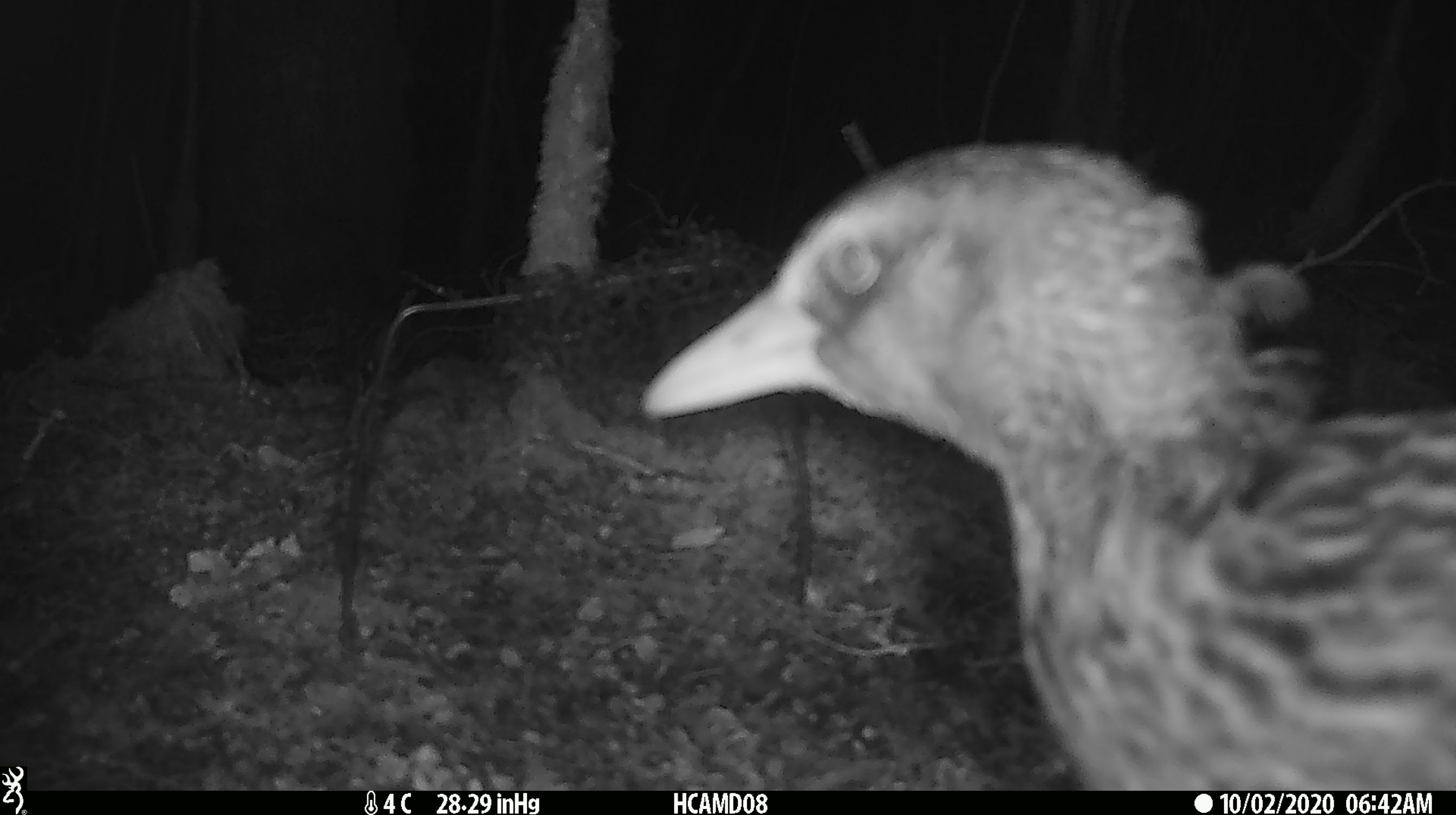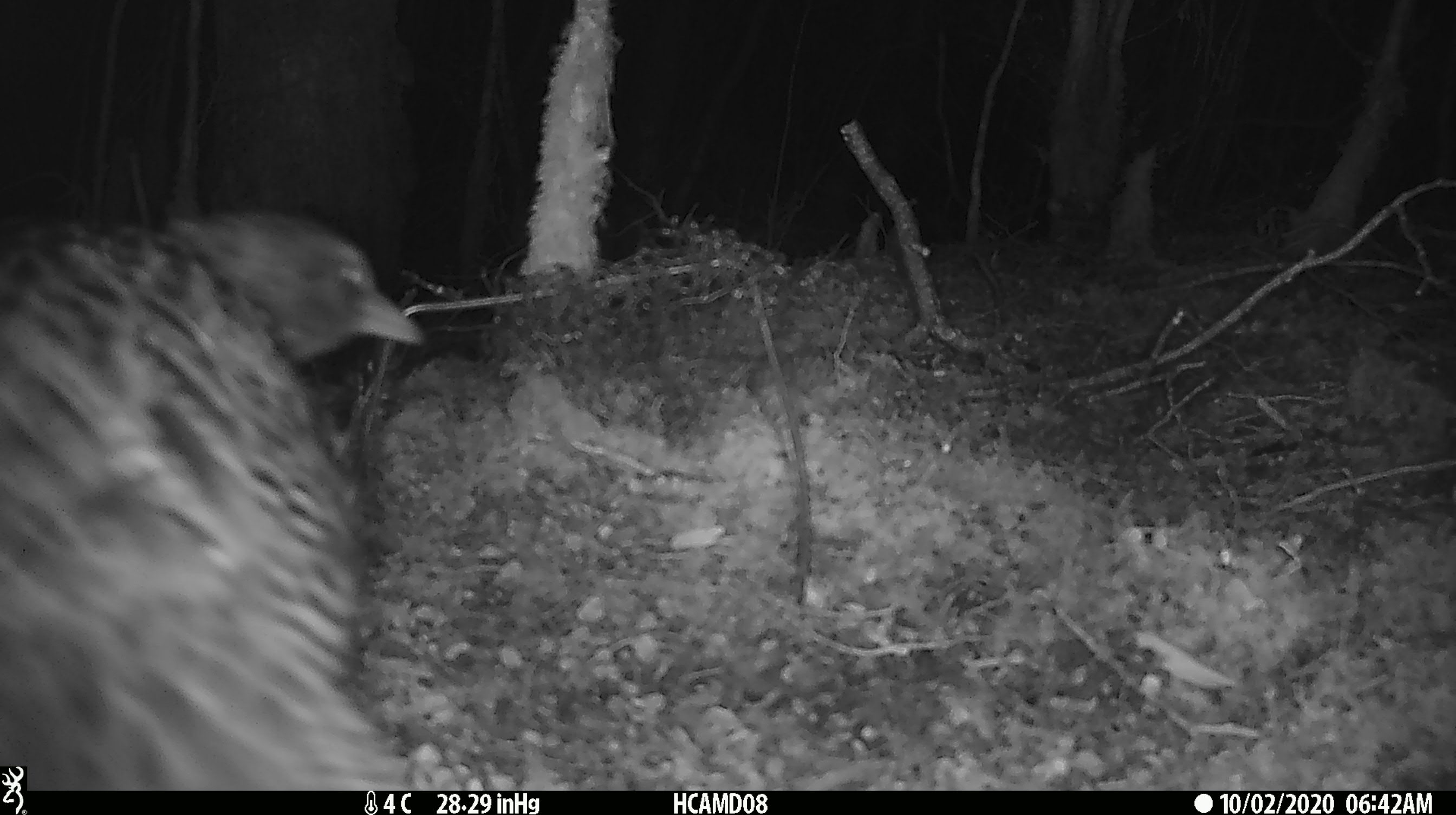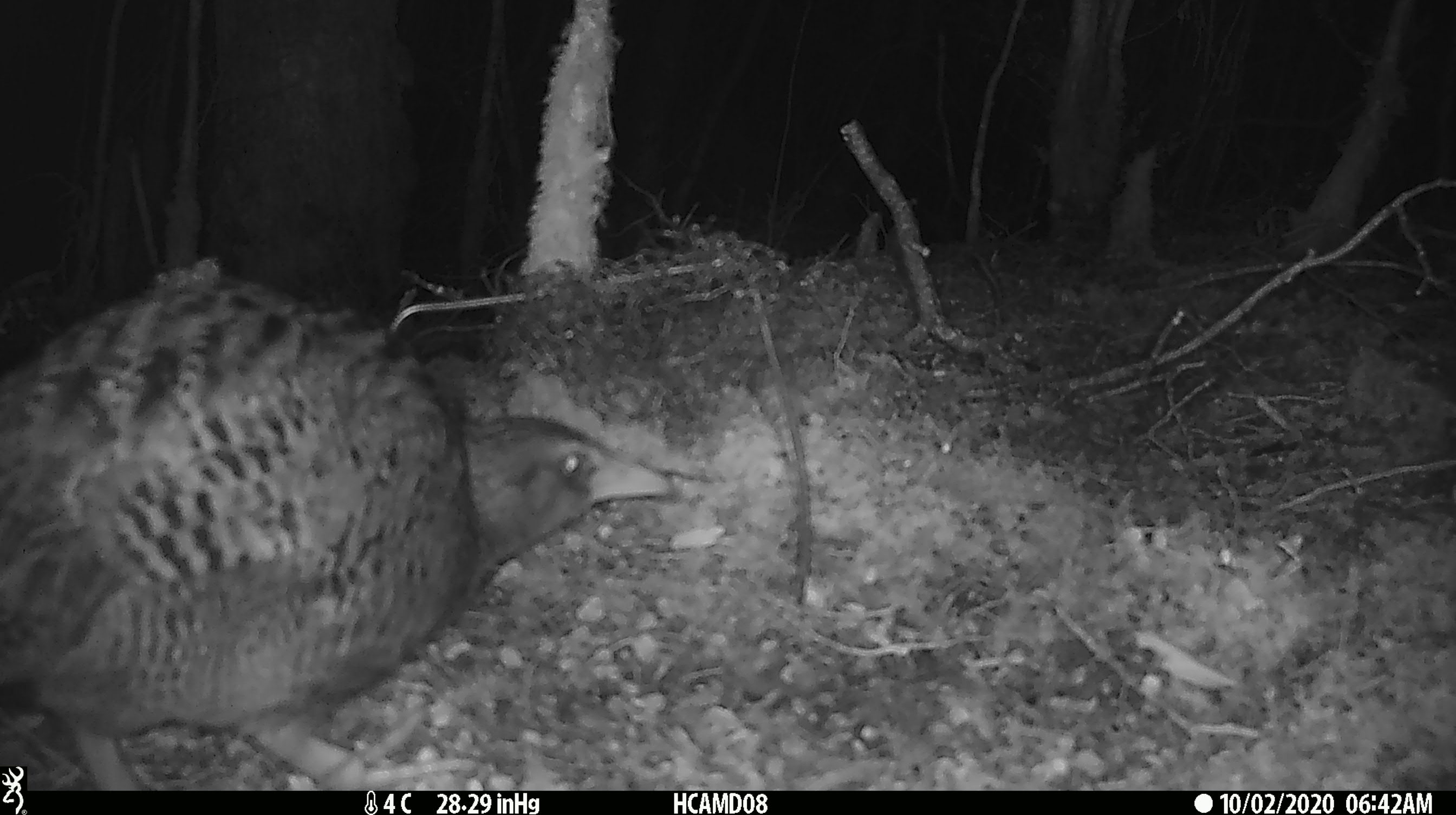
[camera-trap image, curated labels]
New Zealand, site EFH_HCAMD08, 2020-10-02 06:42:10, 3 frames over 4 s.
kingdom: Animalia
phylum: Chordata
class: Aves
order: Gruiformes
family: Rallidae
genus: Gallirallus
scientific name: Gallirallus australis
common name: weka